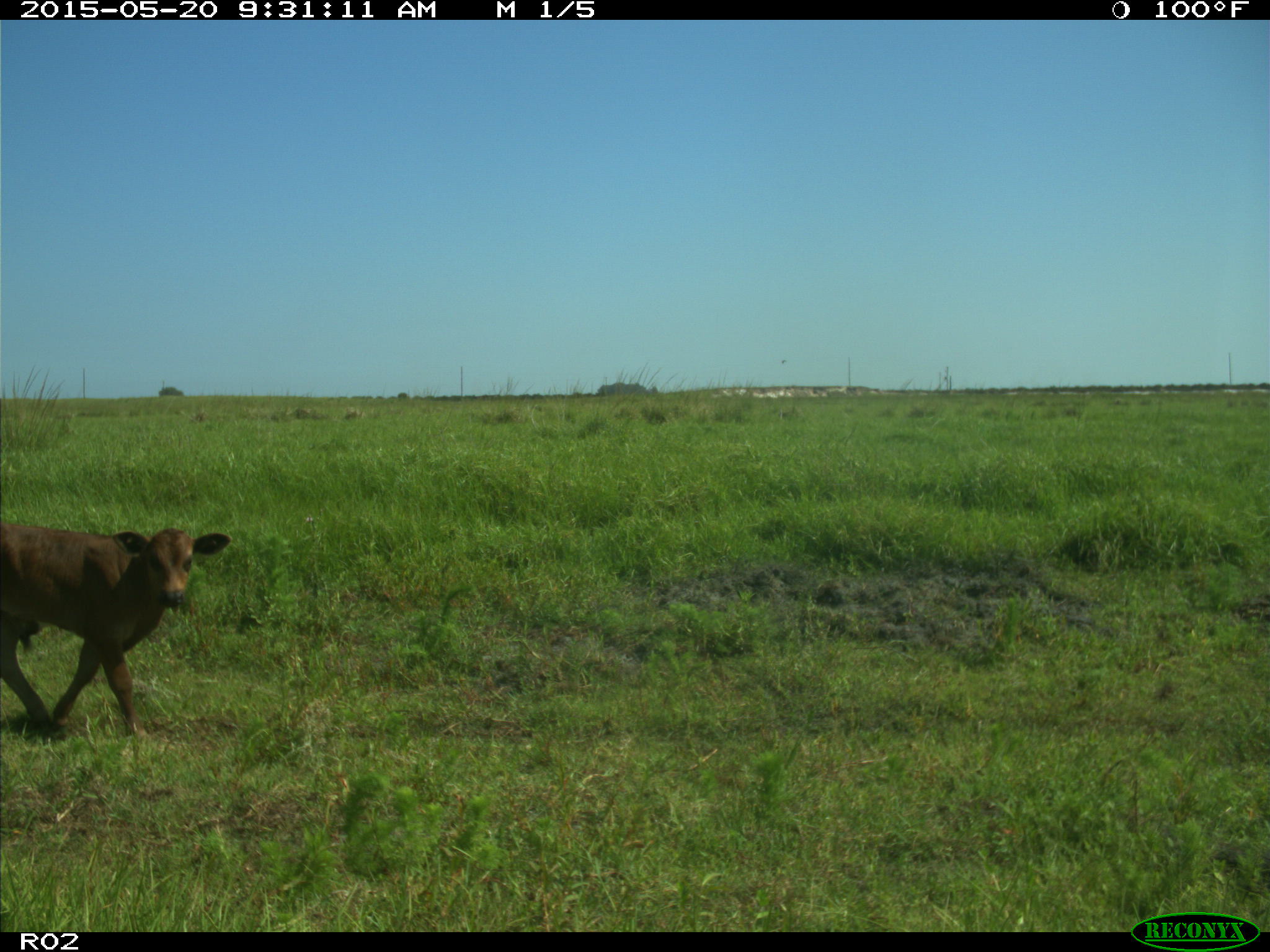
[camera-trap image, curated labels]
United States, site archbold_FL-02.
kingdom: Animalia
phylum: Chordata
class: Mammalia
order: Artiodactyla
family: Bovidae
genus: Bos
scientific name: Bos taurus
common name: domestic cow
Bos taurus (domestic cow).